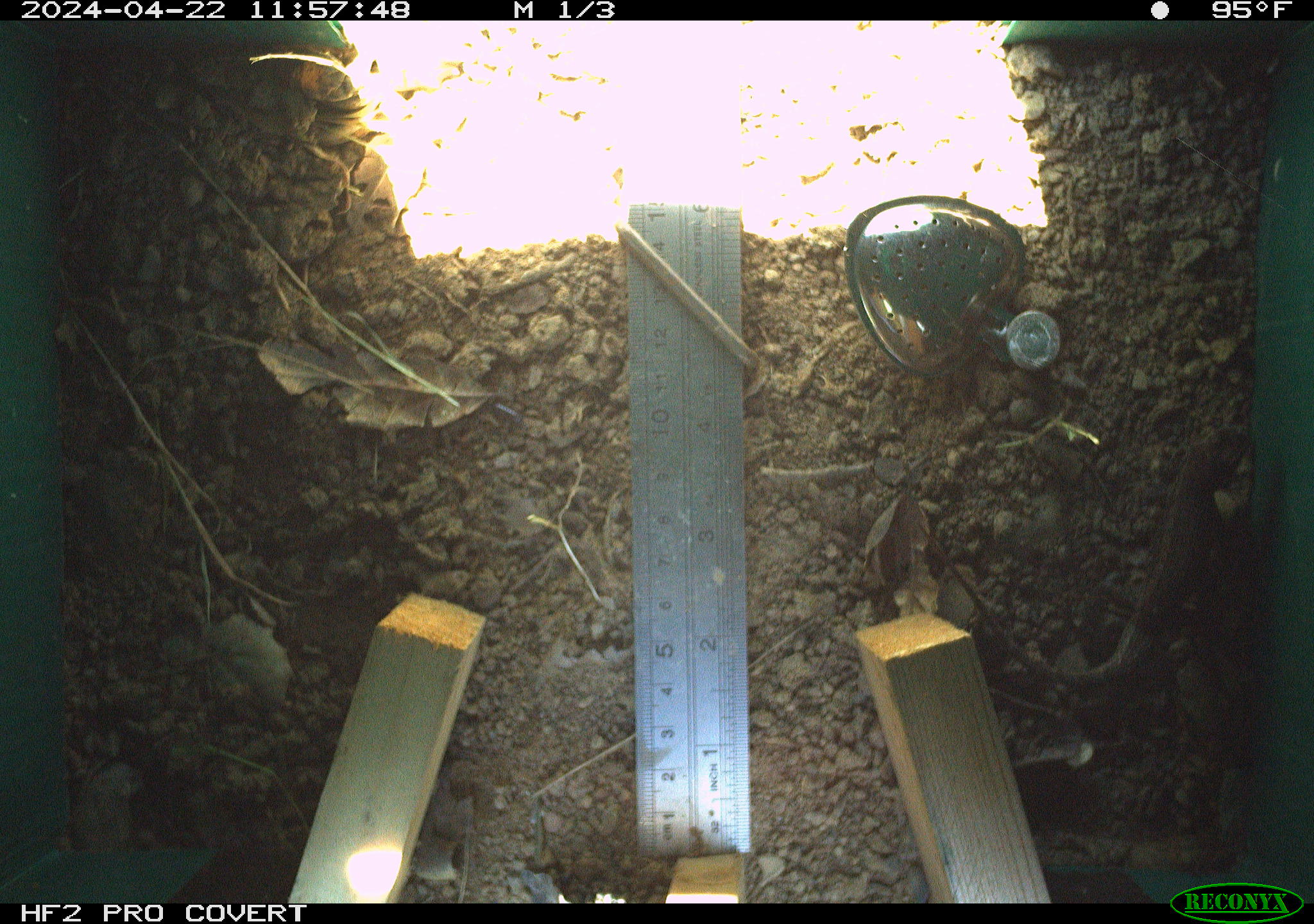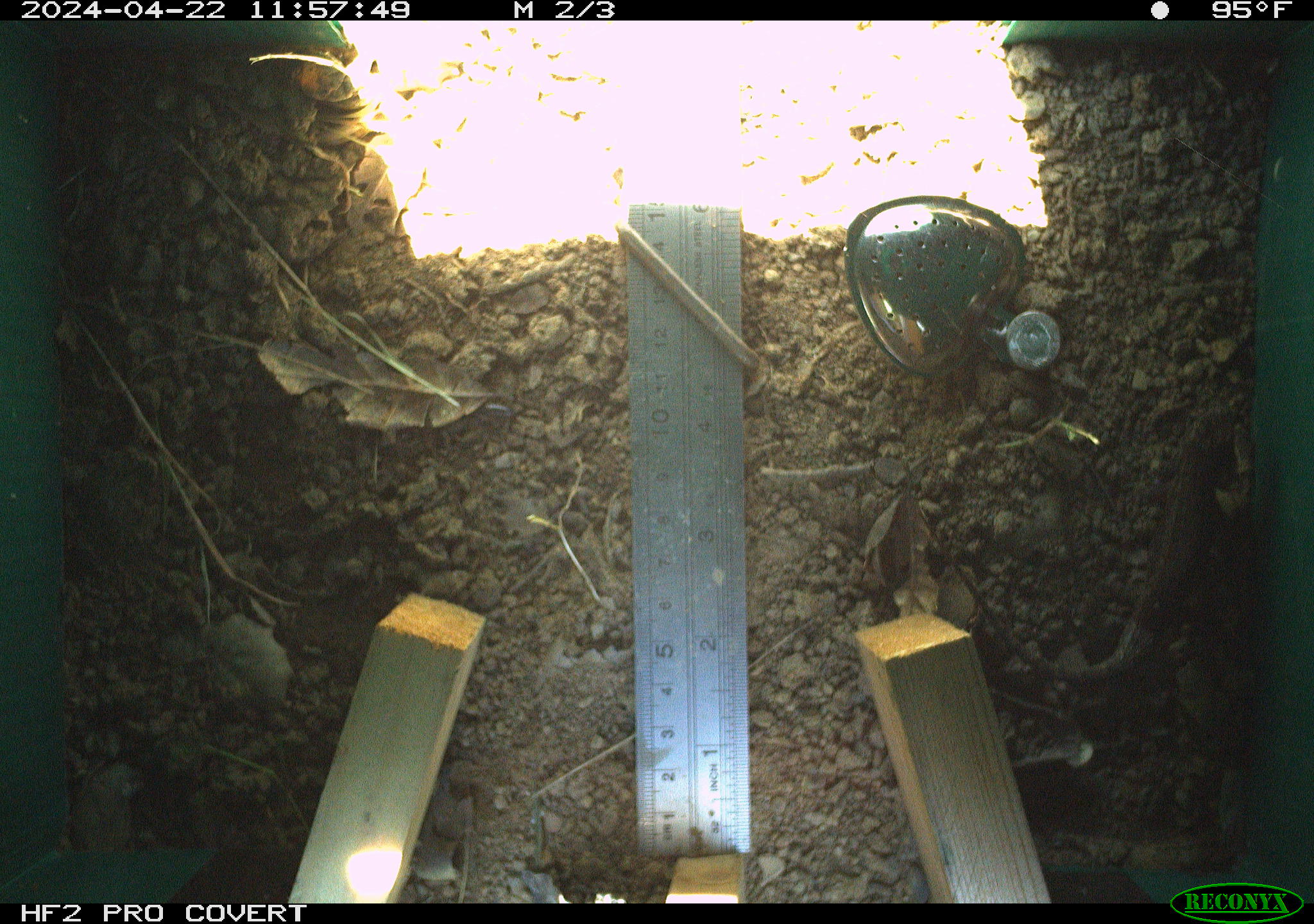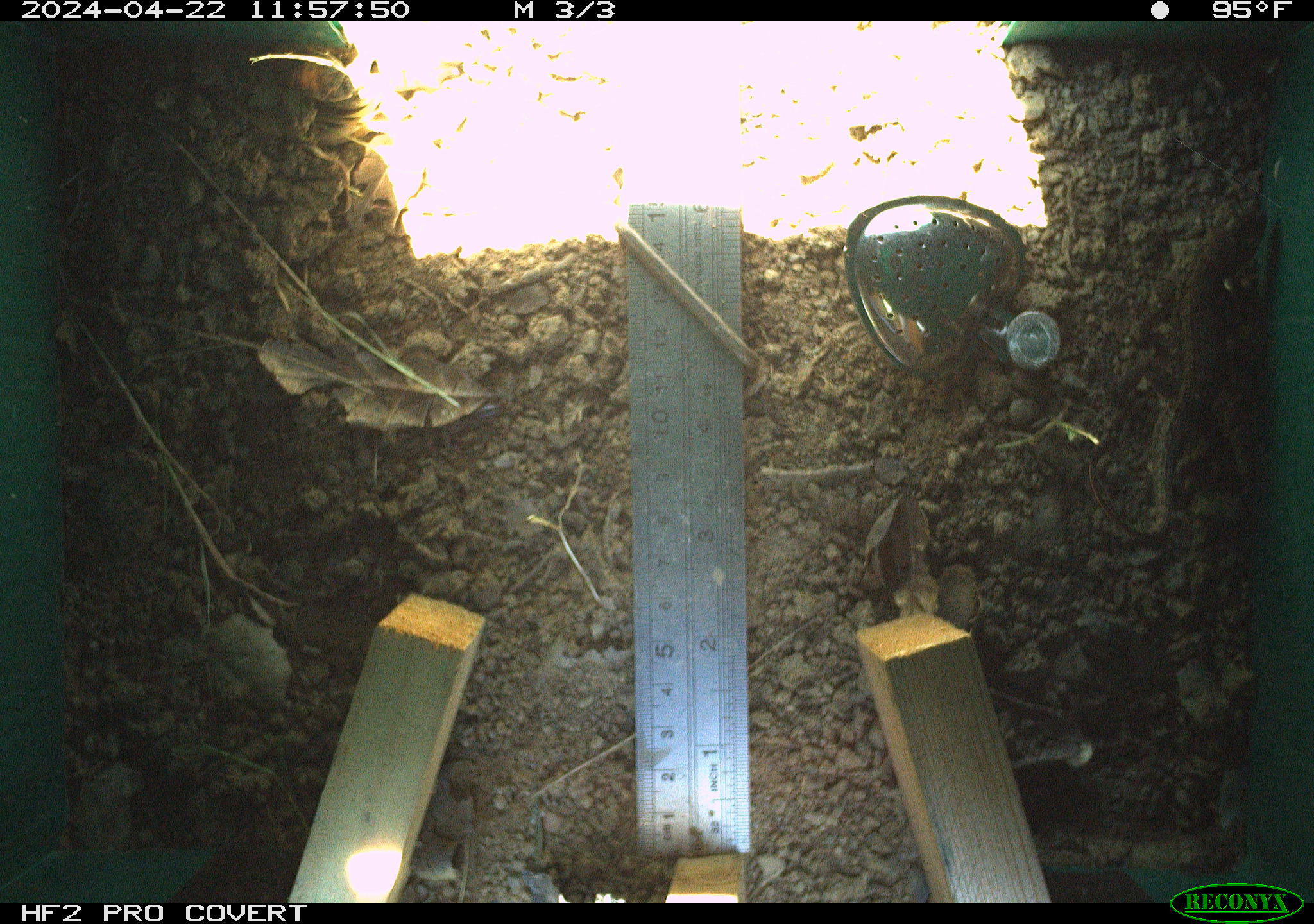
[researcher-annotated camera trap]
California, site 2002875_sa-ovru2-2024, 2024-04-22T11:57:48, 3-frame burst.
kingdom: Animalia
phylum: Chordata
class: Reptilia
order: Squamata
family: Phrynosomatidae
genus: Sceloporus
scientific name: Sceloporus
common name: spiny lizards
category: sceloporus species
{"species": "sceloporus species (spiny lizards) (Sceloporus)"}